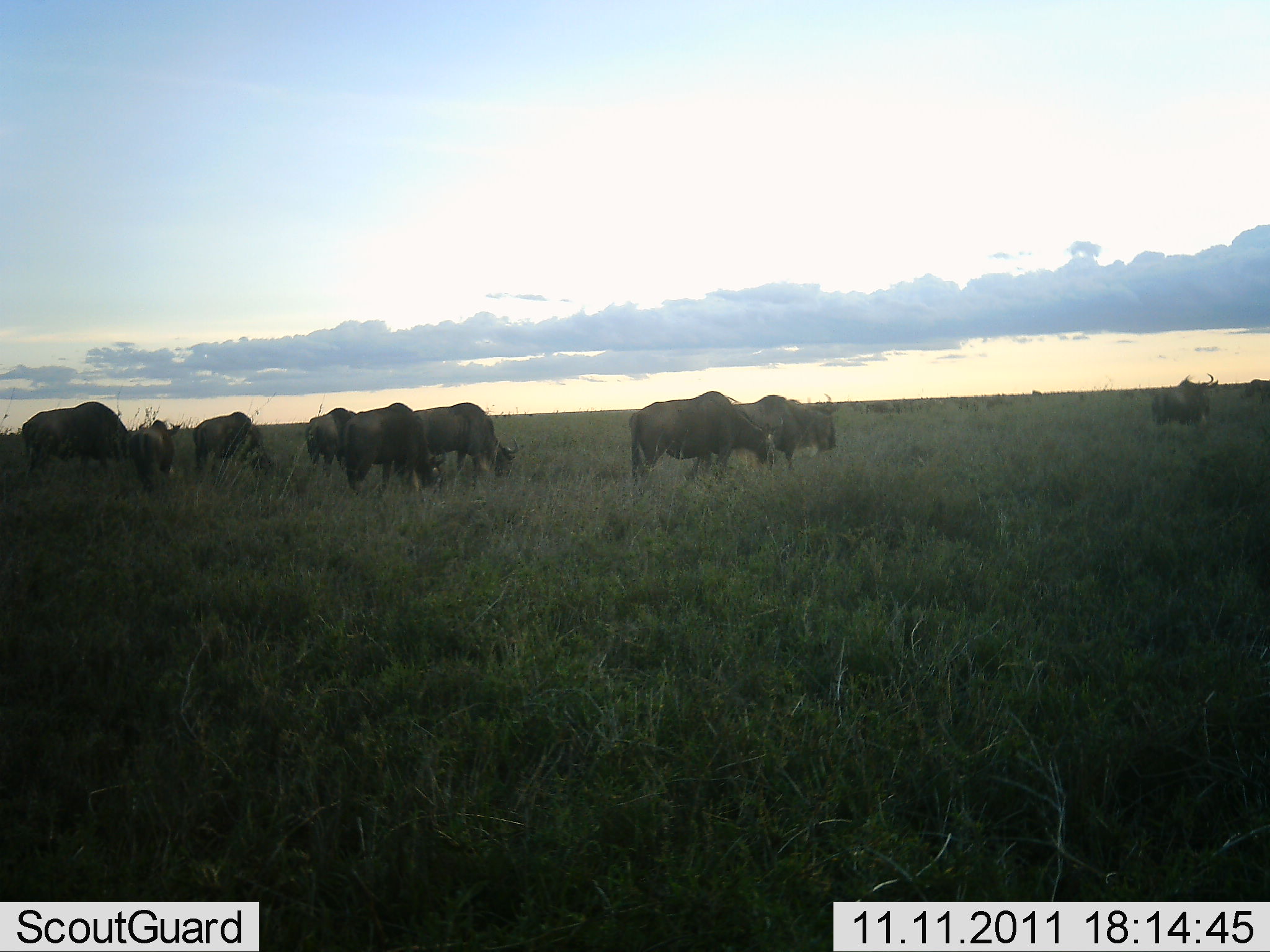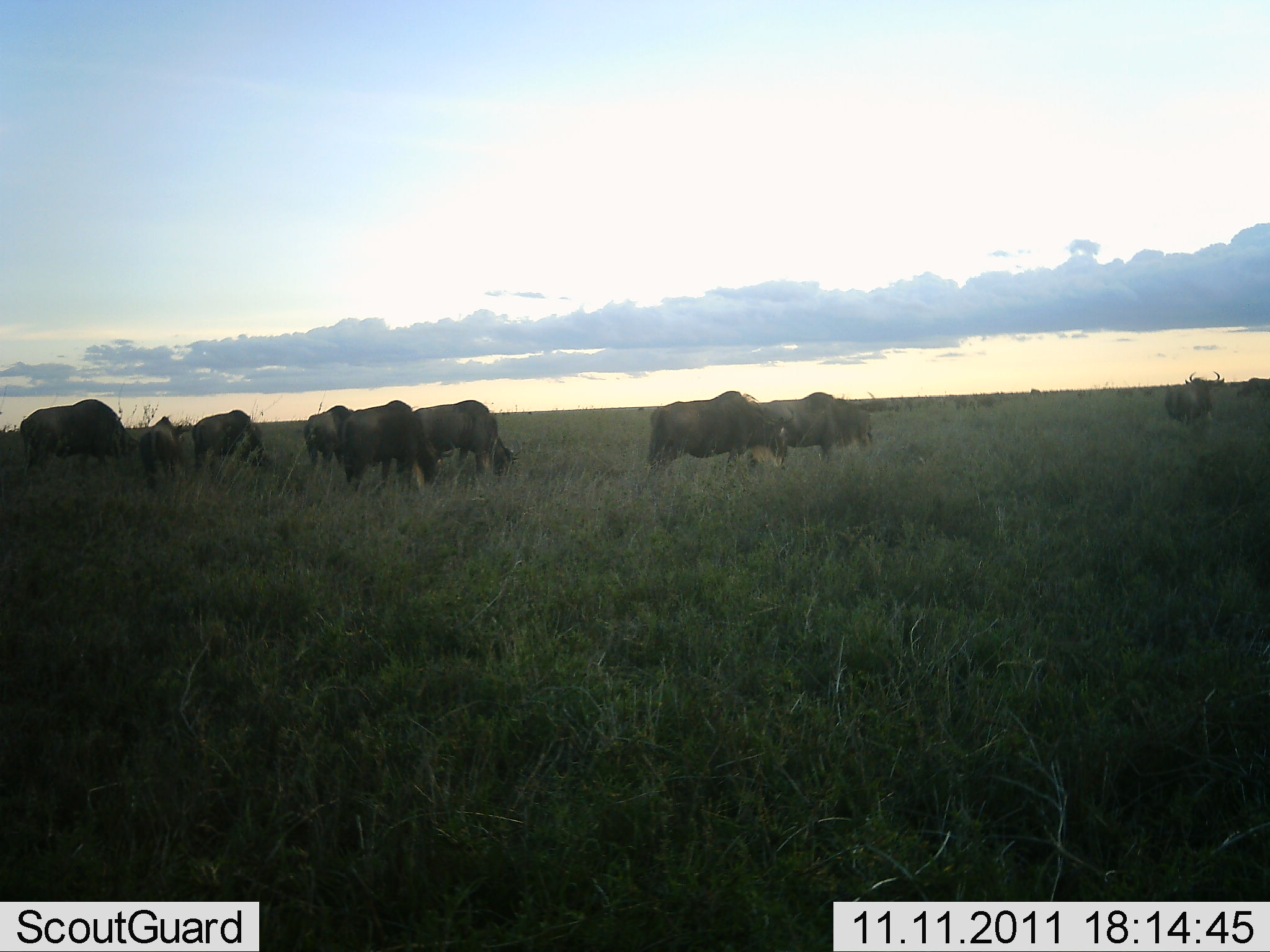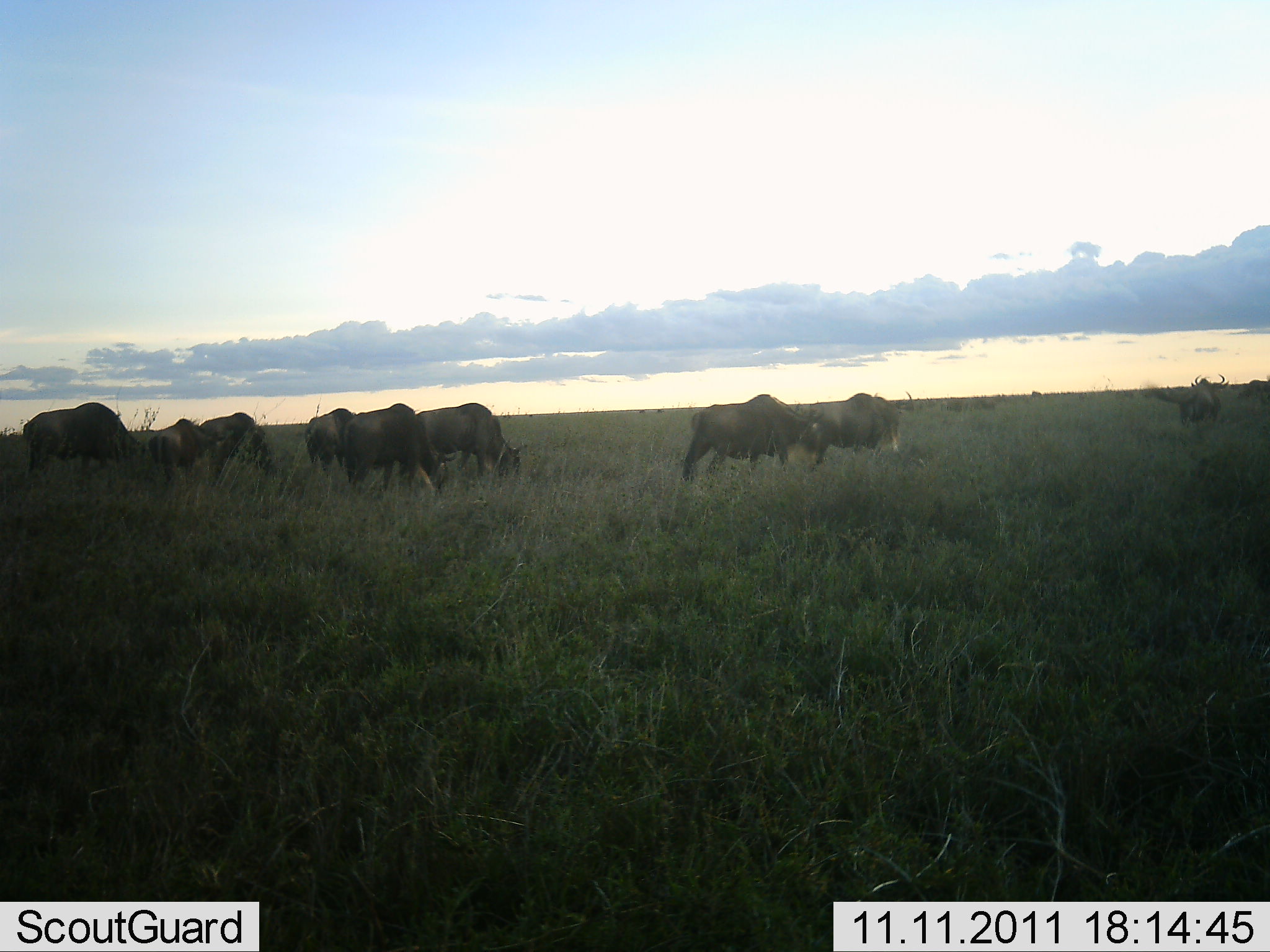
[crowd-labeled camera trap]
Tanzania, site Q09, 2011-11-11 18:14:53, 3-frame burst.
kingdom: Animalia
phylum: Chordata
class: Mammalia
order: Artiodactyla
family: Bovidae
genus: Connochaetes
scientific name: Connochaetes taurinus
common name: blue wildebeest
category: wildebeest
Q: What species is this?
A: Wildebeest (blue wildebeest) (Connochaetes taurinus).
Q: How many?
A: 9.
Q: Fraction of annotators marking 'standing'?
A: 9%.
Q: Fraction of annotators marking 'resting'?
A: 0%.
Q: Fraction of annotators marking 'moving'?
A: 18%.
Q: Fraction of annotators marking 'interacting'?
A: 0%.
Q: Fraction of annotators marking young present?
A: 0%.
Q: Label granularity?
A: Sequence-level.